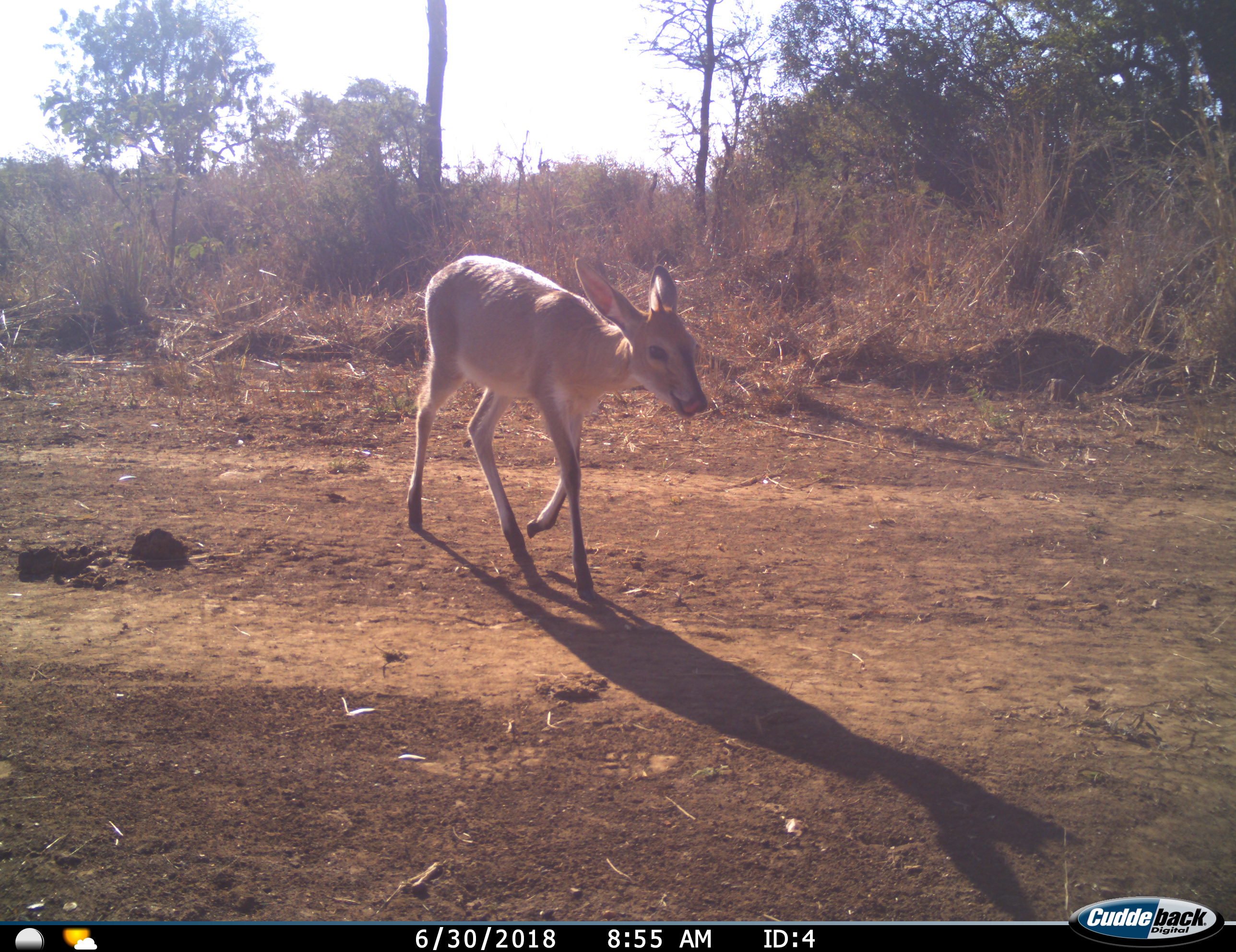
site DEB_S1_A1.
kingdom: Animalia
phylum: Chordata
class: Mammalia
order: Artiodactyla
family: Bovidae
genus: Sylvicapra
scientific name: Sylvicapra grimmia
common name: common duiker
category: duikercommongrey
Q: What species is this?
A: Duikercommongrey (common duiker) (Sylvicapra grimmia).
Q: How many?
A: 1.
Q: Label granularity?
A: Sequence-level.